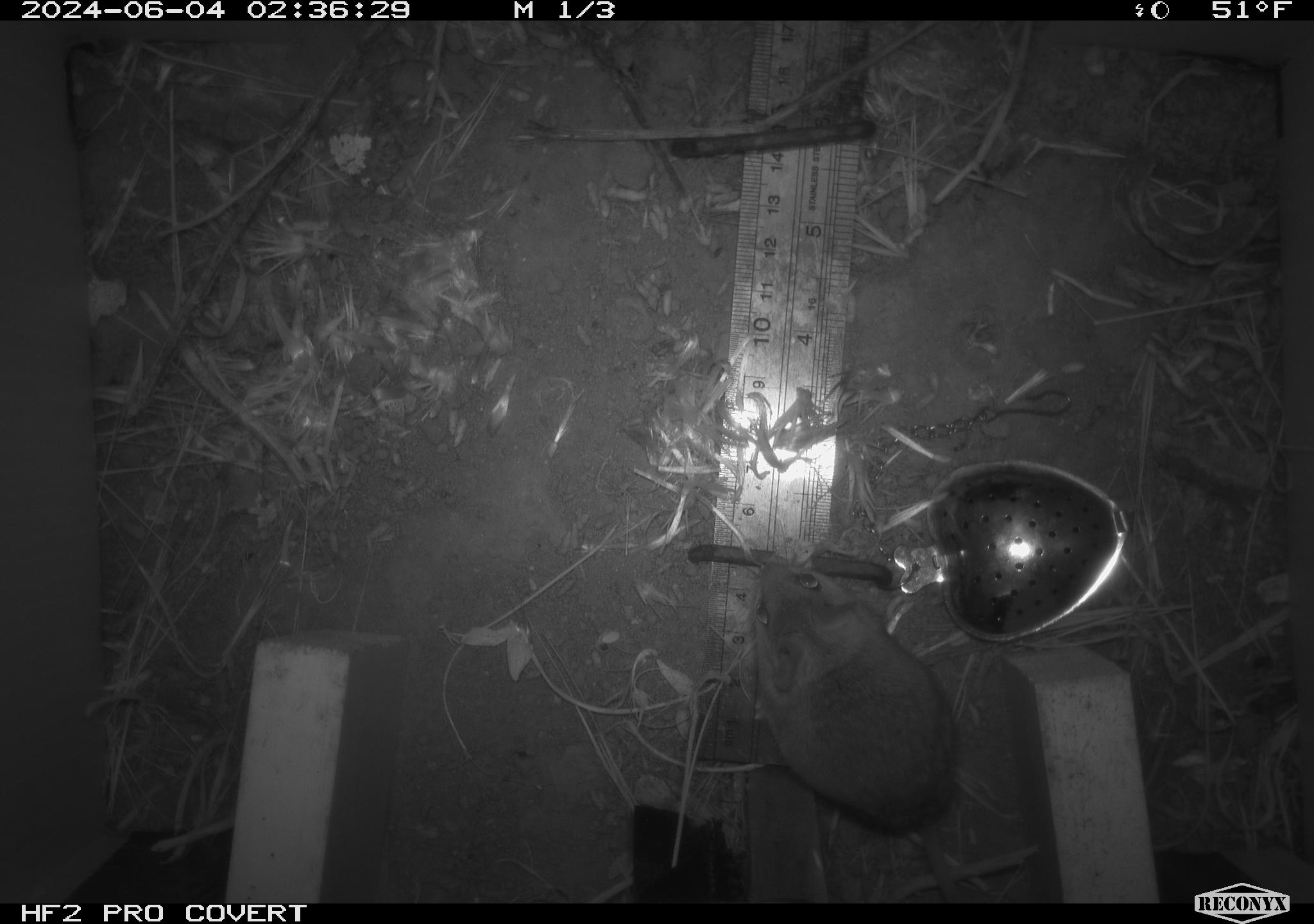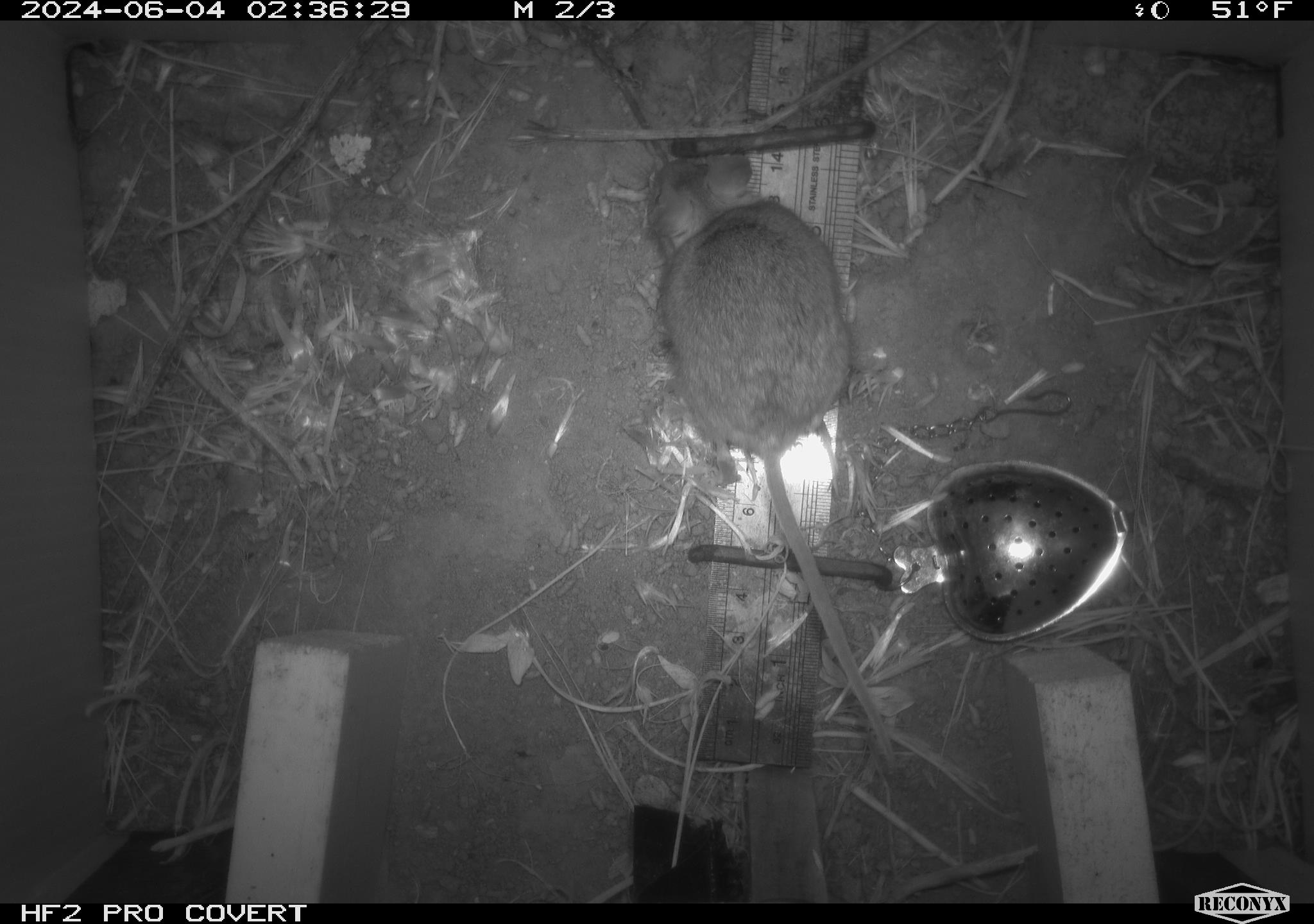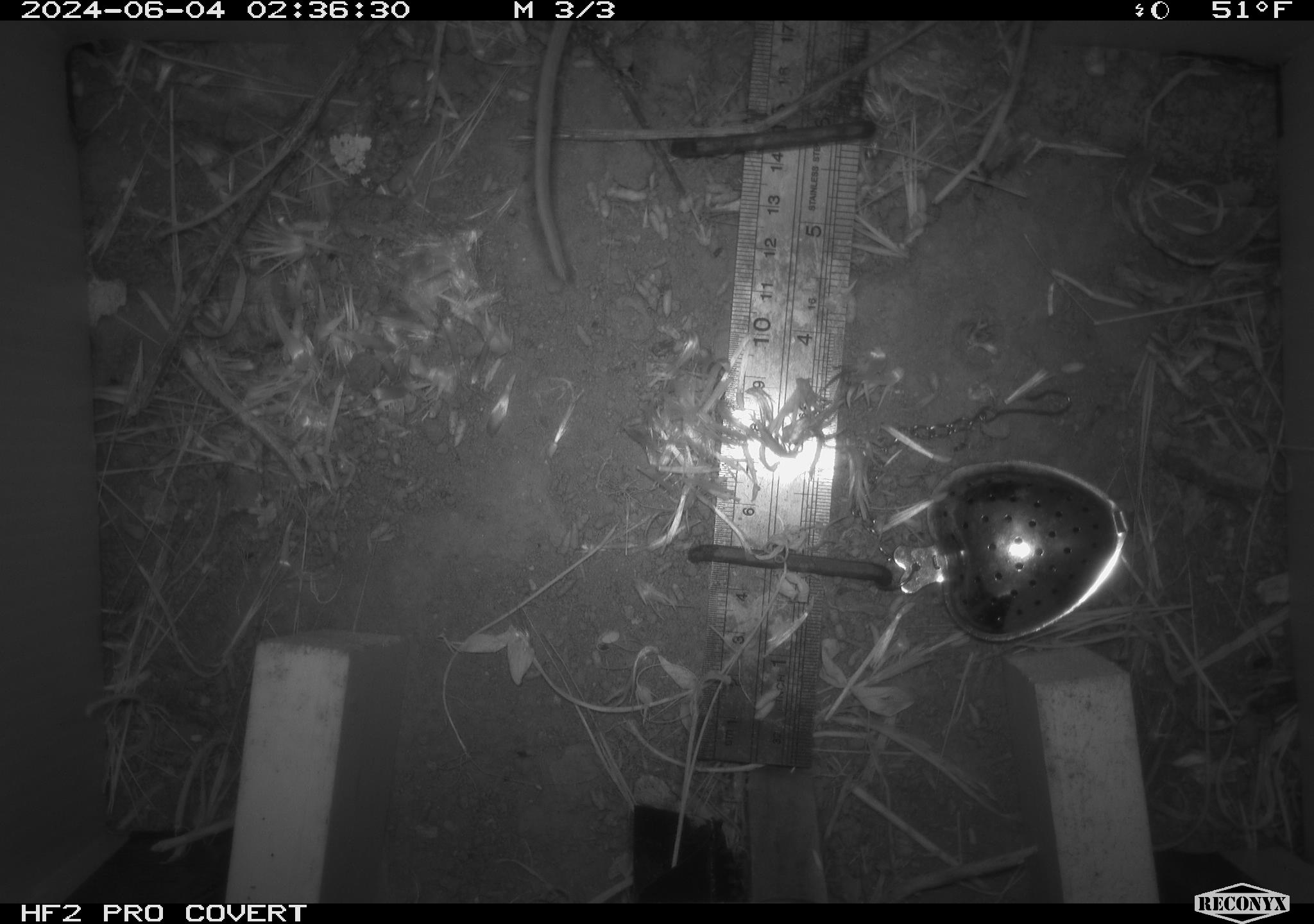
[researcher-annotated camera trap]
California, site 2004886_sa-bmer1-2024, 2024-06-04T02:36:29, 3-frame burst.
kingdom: Animalia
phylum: Chordata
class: Mammalia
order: Rodentia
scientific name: Rodentia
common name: mouse species